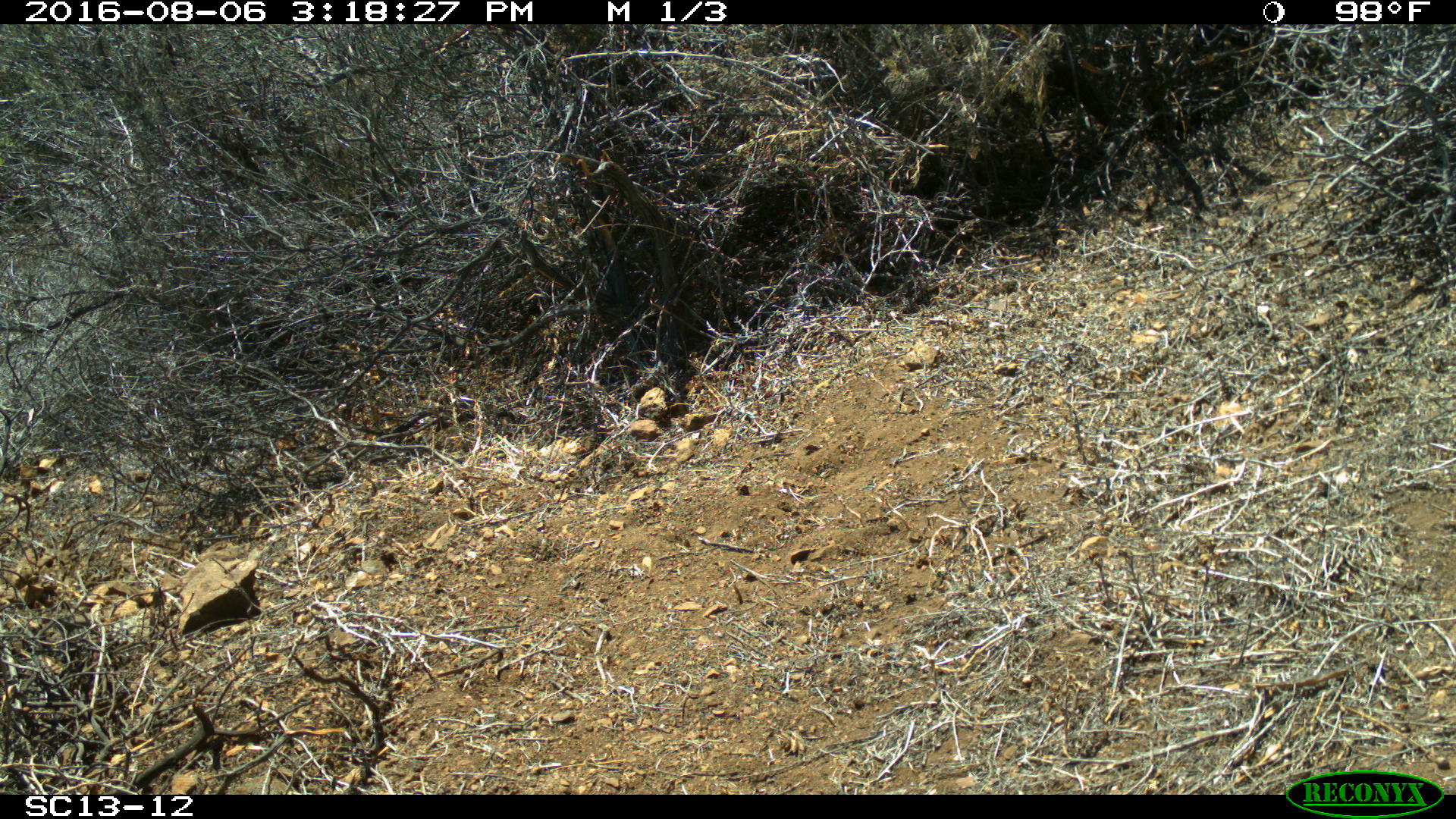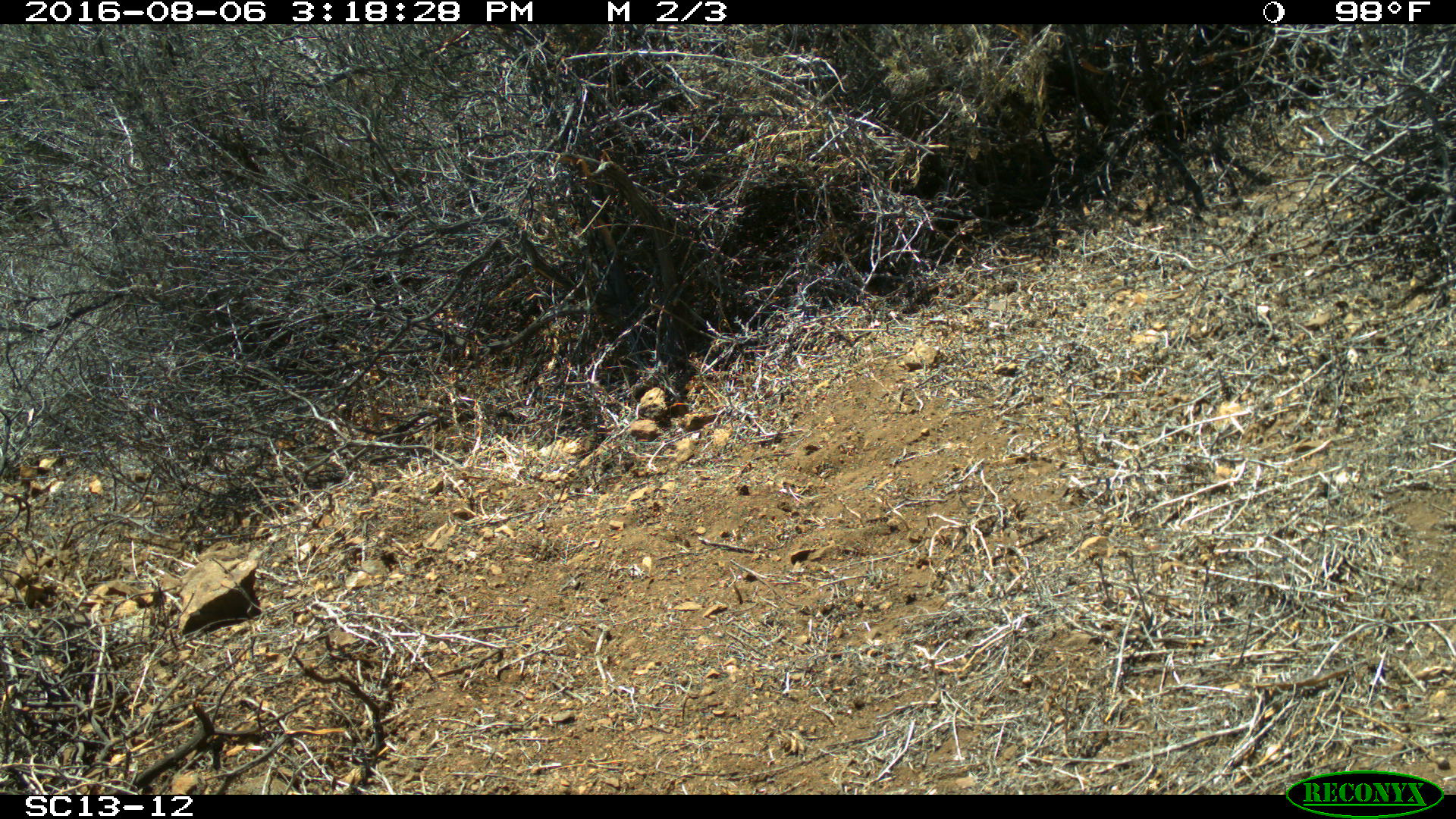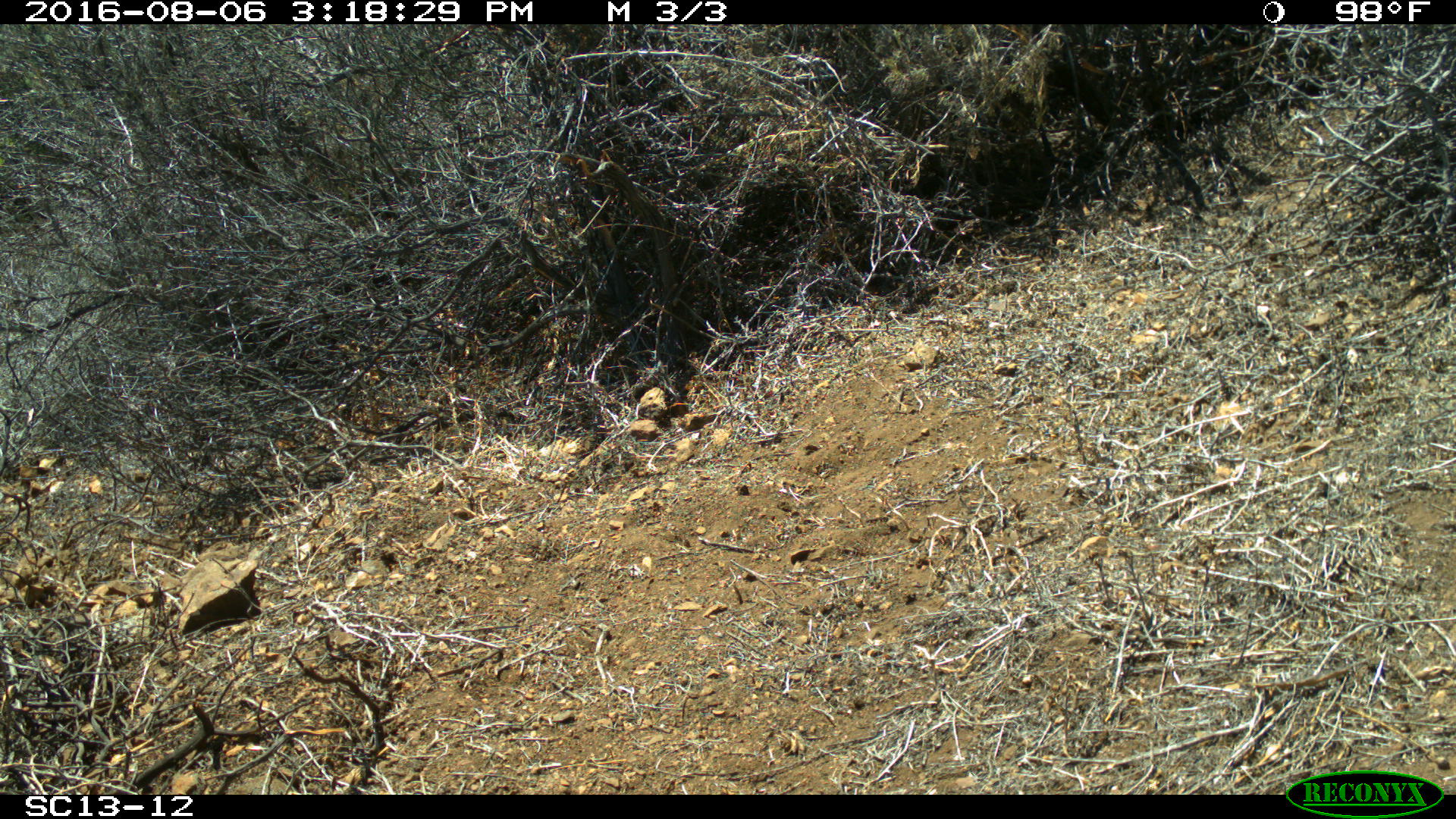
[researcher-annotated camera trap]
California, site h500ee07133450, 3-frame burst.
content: no animal present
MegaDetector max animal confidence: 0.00